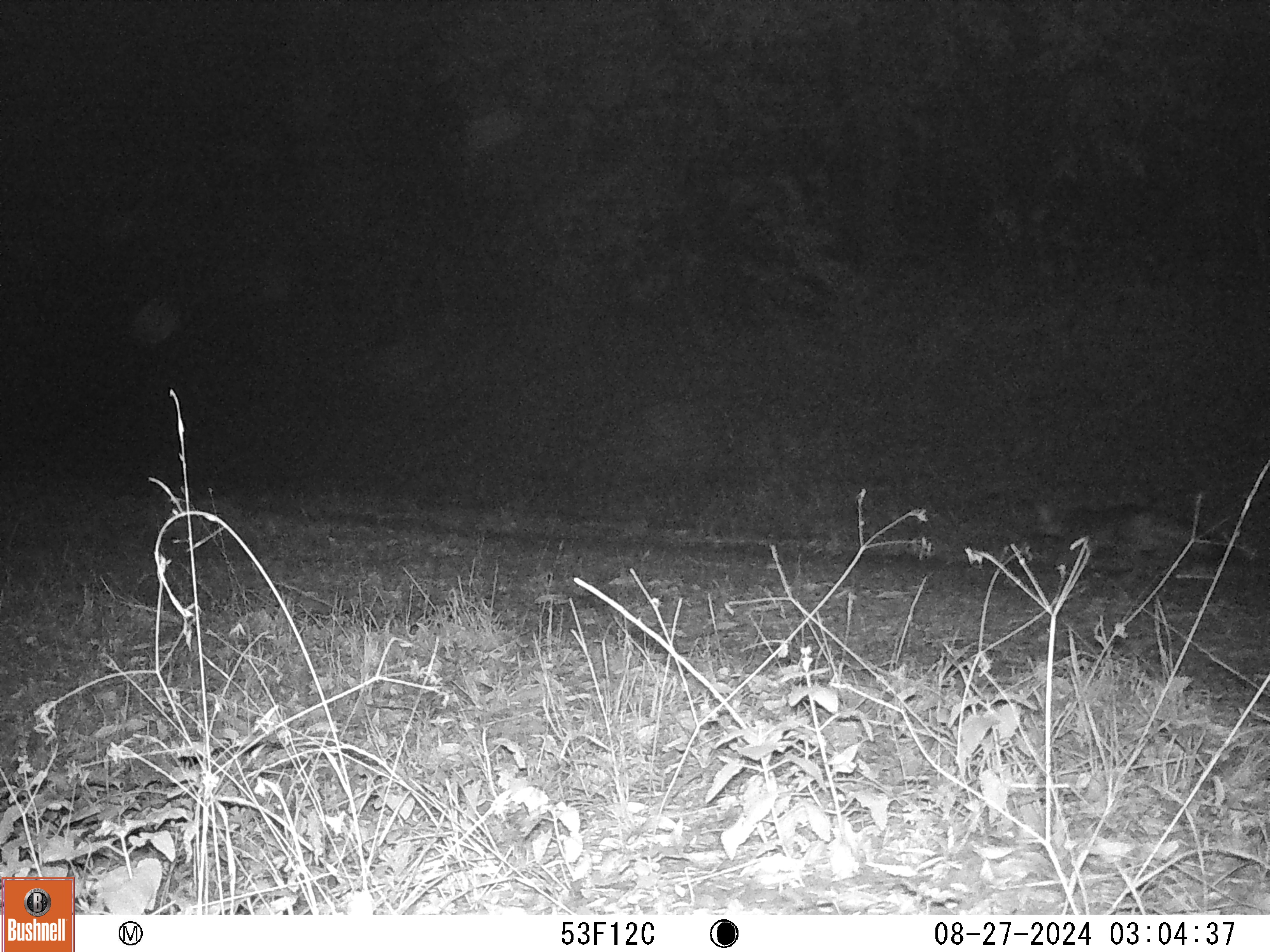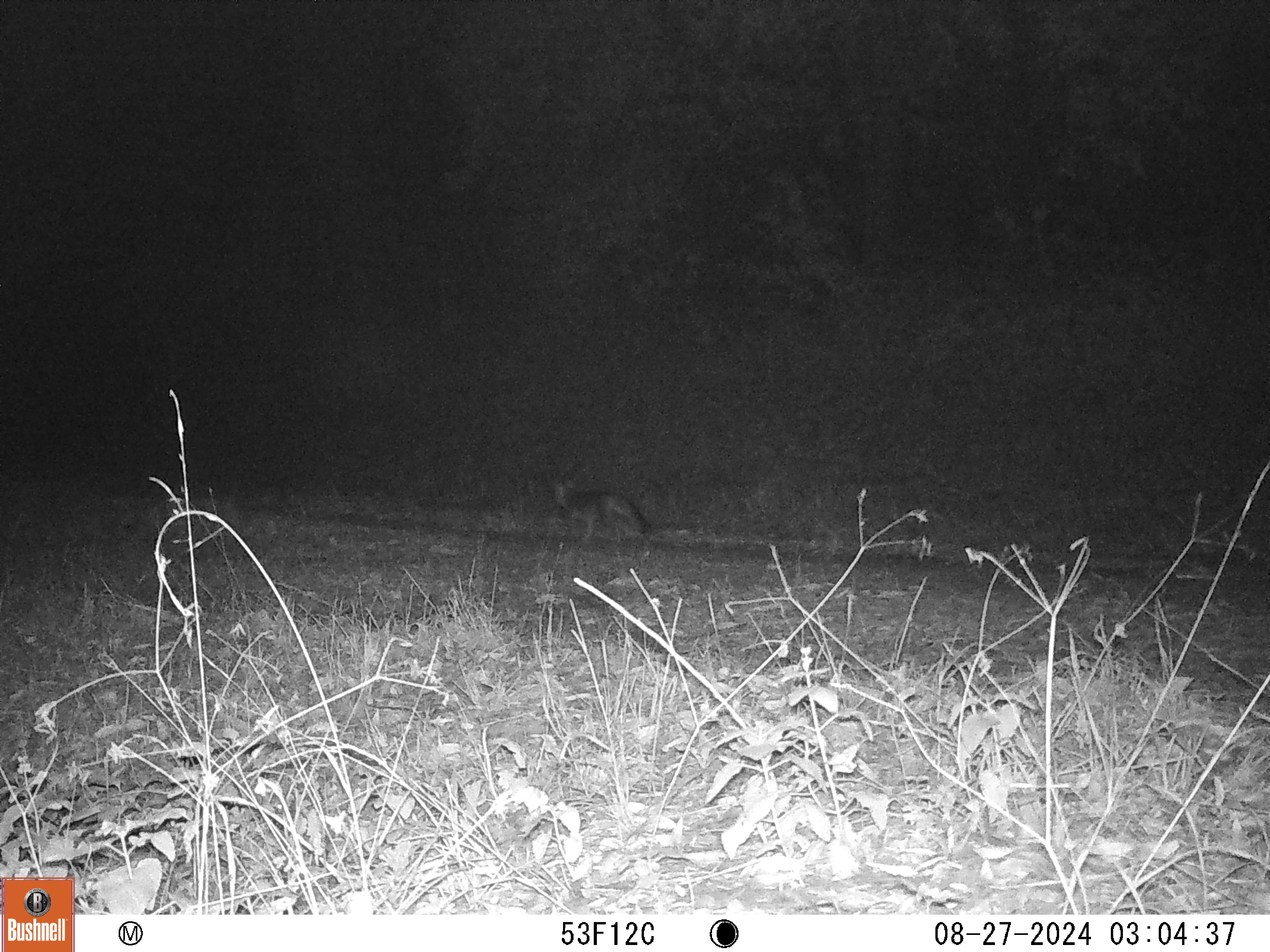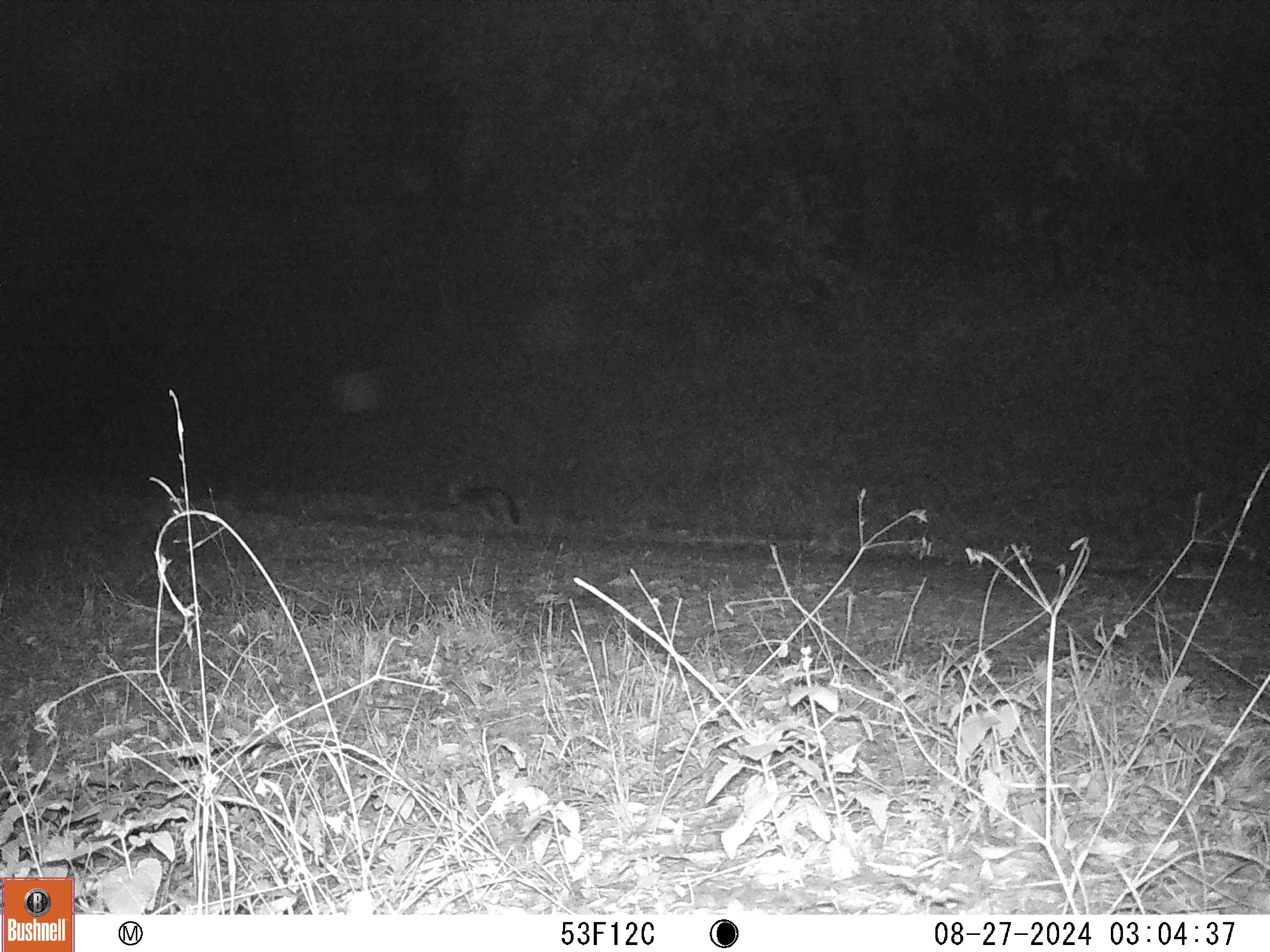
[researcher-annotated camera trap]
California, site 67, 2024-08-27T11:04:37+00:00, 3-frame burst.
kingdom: Animalia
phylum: Chordata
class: Mammalia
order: Carnivora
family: Canidae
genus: Urocyon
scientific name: Urocyon cinereoargenteus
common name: gray fox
Gray fox (Urocyon cinereoargenteus).